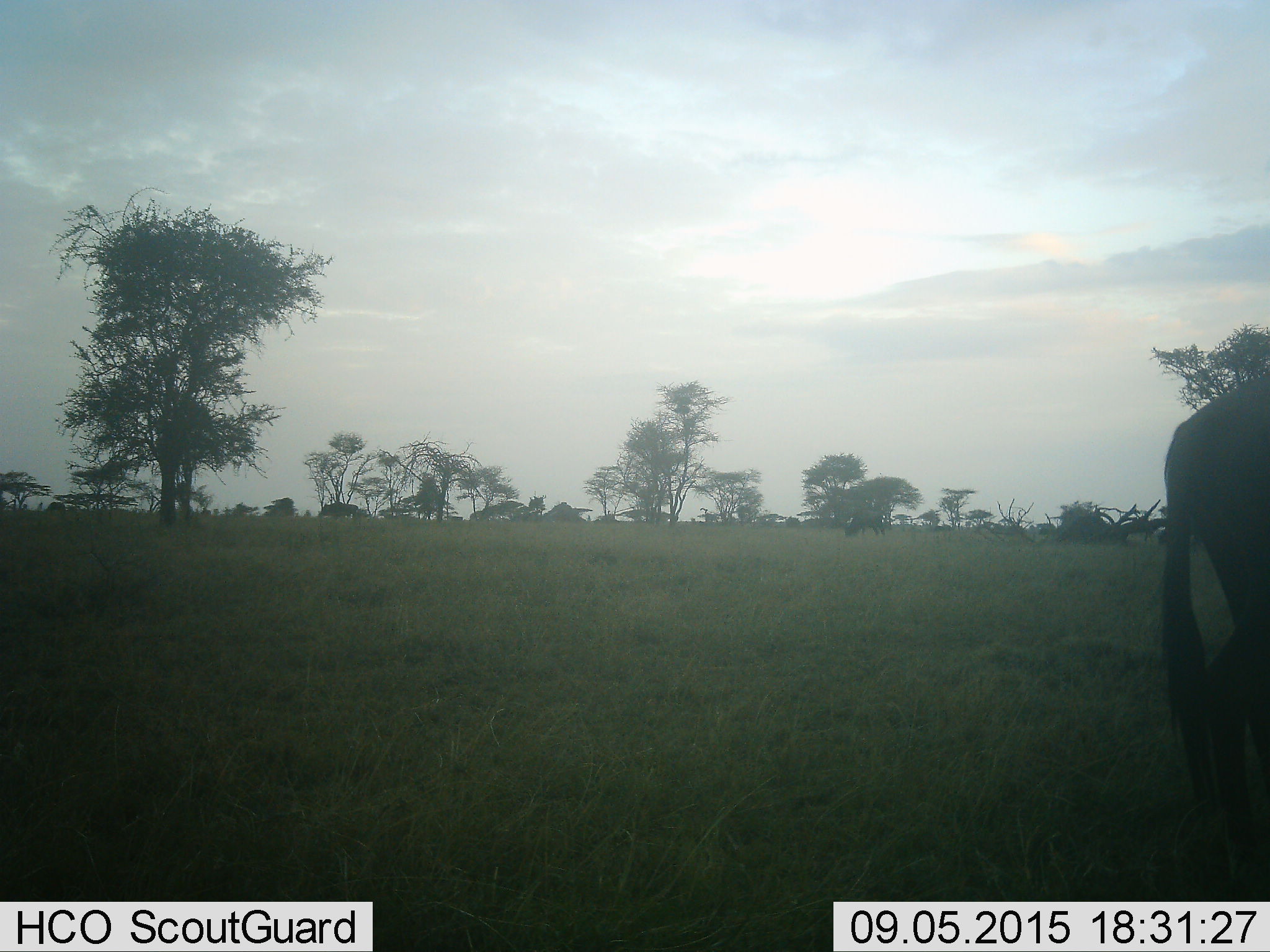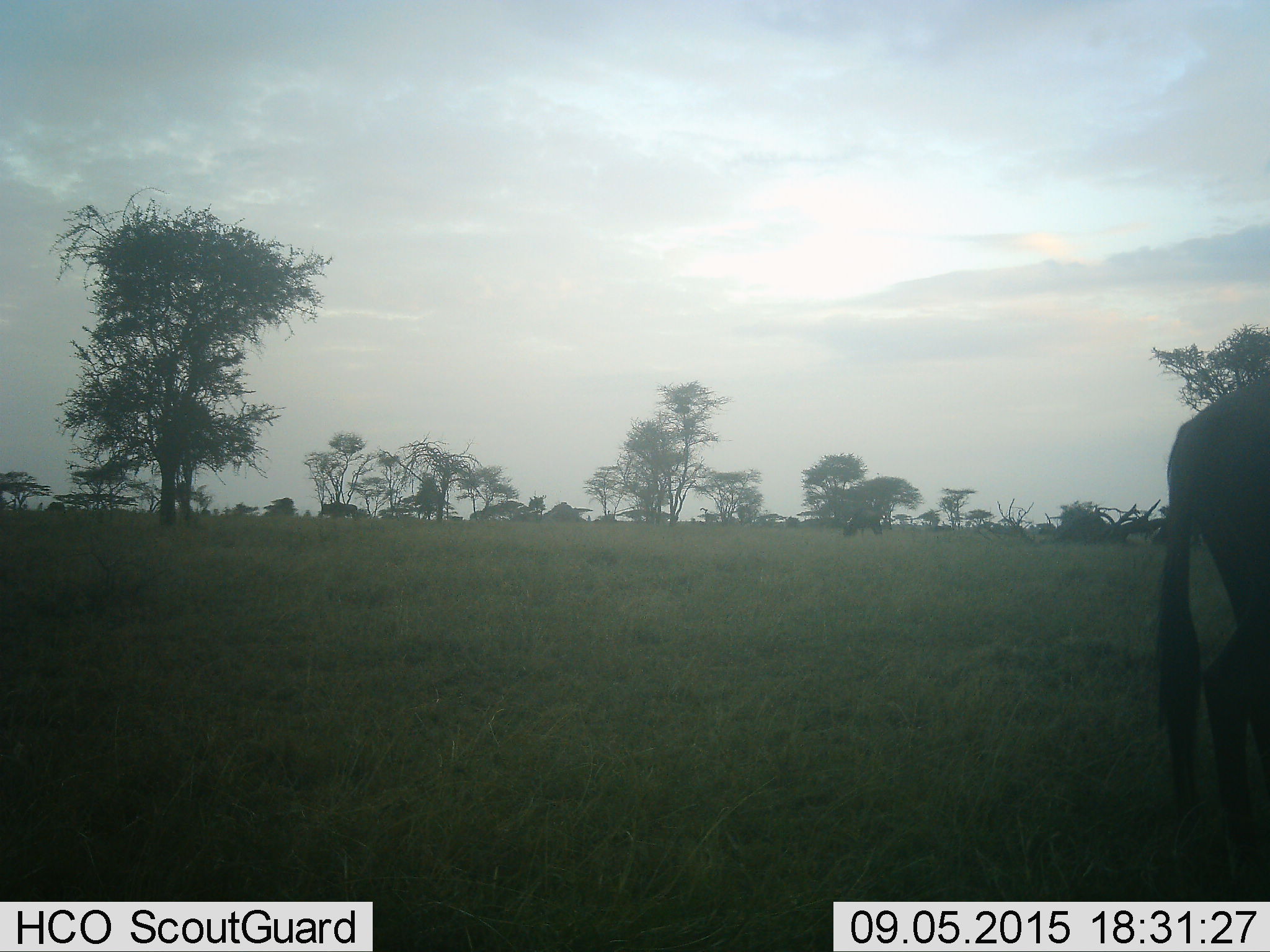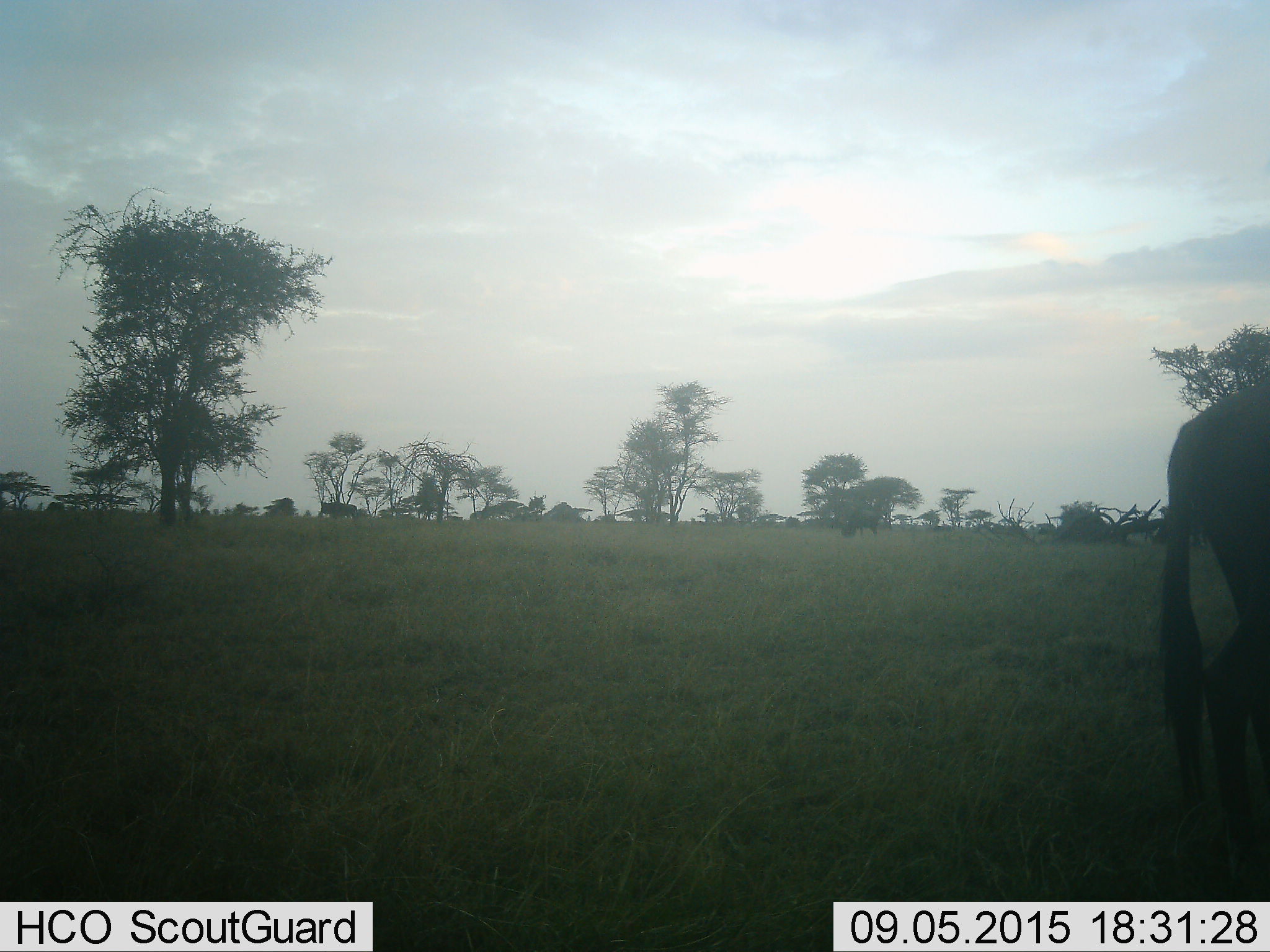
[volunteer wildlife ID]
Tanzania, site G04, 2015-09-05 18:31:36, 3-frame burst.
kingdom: Animalia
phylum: Chordata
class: Mammalia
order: Artiodactyla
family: Bovidae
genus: Connochaetes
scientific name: Connochaetes taurinus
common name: blue wildebeest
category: wildebeest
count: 4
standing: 75%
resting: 0%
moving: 25%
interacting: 0%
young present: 0%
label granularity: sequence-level